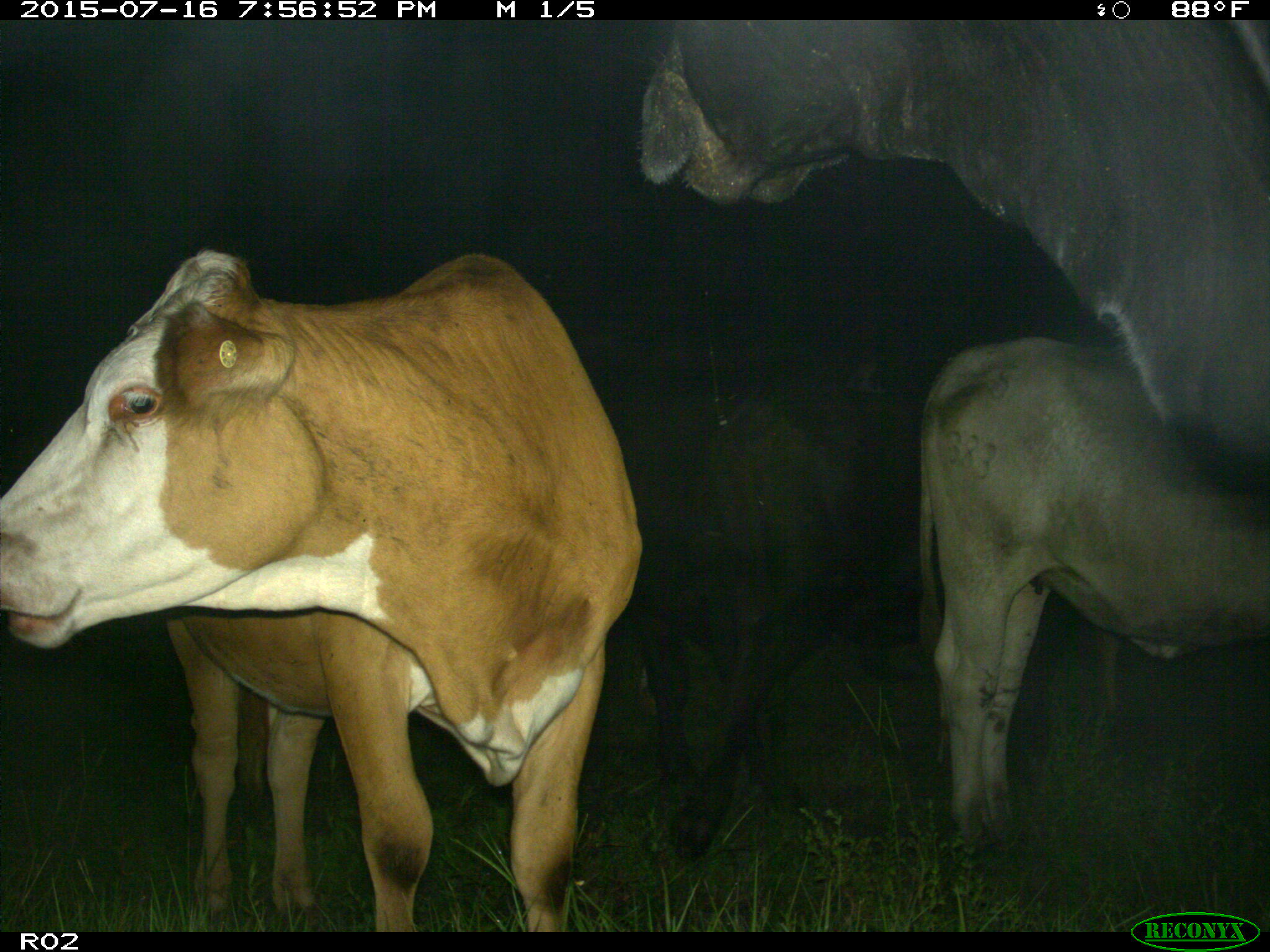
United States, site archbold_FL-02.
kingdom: Animalia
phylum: Chordata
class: Mammalia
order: Artiodactyla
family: Bovidae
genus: Bos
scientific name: Bos taurus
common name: domestic cow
Bos taurus (domestic cow).